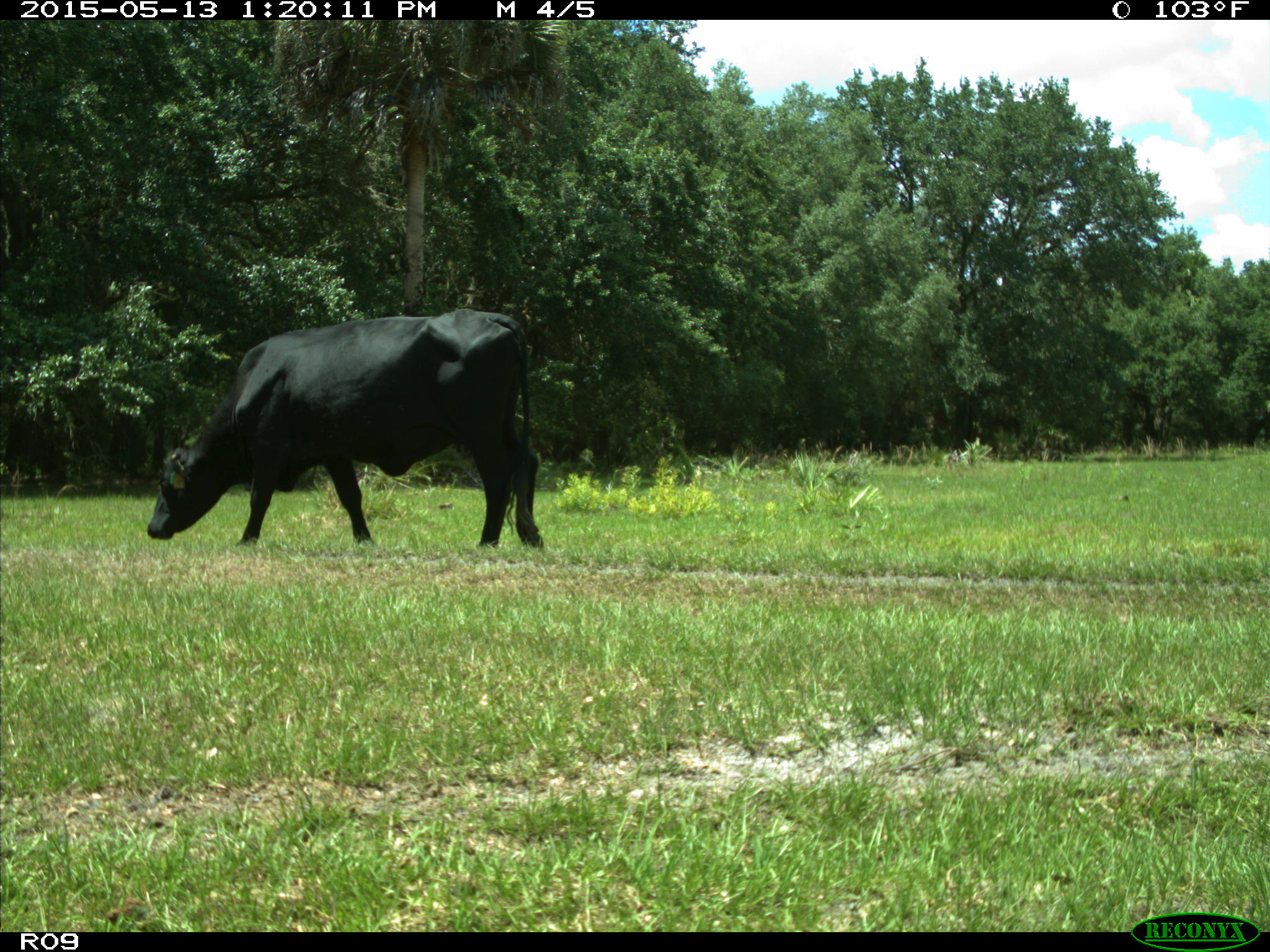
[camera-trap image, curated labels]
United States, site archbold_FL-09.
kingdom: Animalia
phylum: Chordata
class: Mammalia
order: Artiodactyla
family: Bovidae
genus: Bos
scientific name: Bos taurus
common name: domestic cow